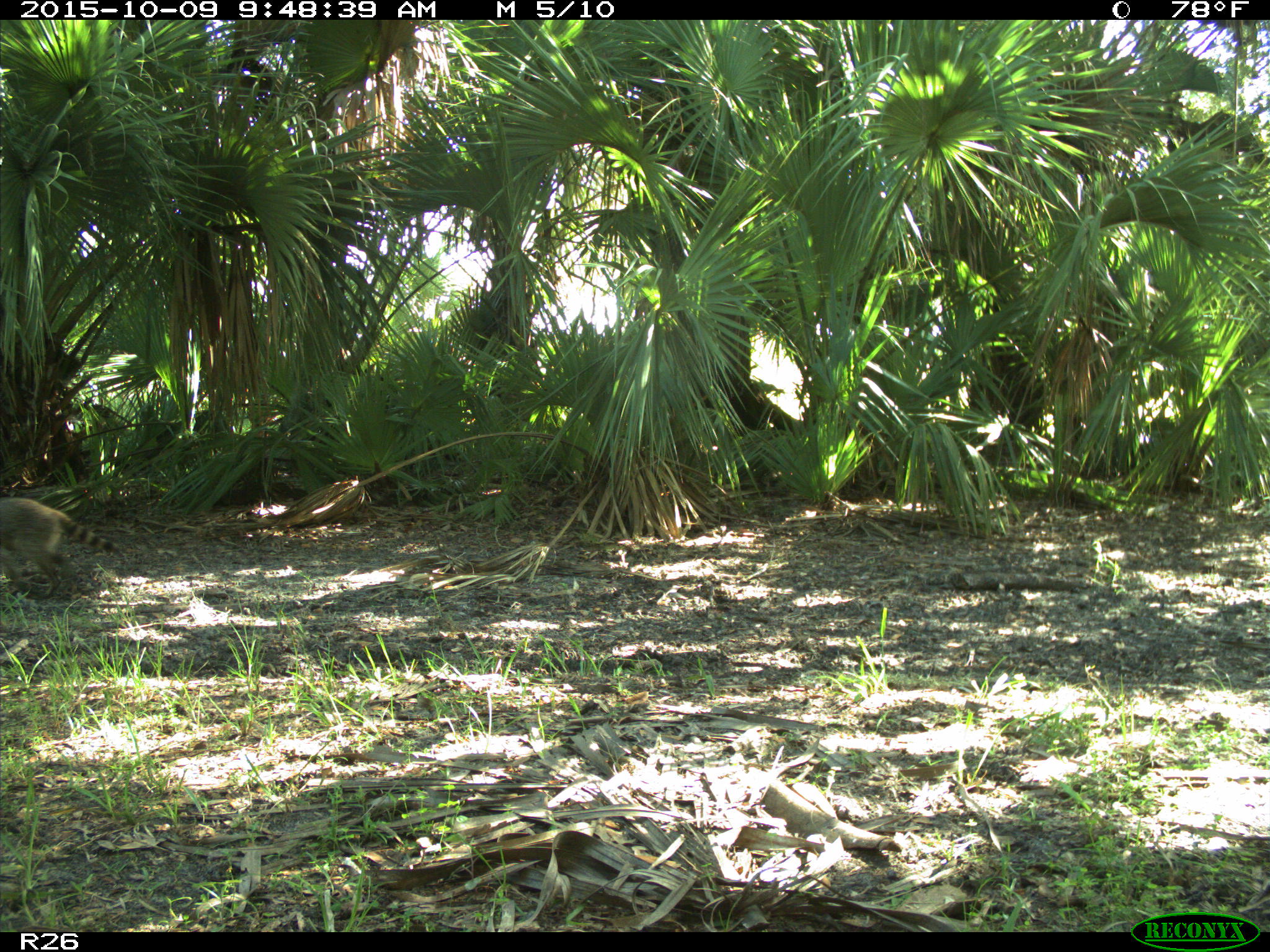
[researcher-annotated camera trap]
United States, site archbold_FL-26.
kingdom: Animalia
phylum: Chordata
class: Mammalia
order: Carnivora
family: Procyonidae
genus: Procyon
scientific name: Procyon lotor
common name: common raccoon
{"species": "Procyon lotor (common raccoon)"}